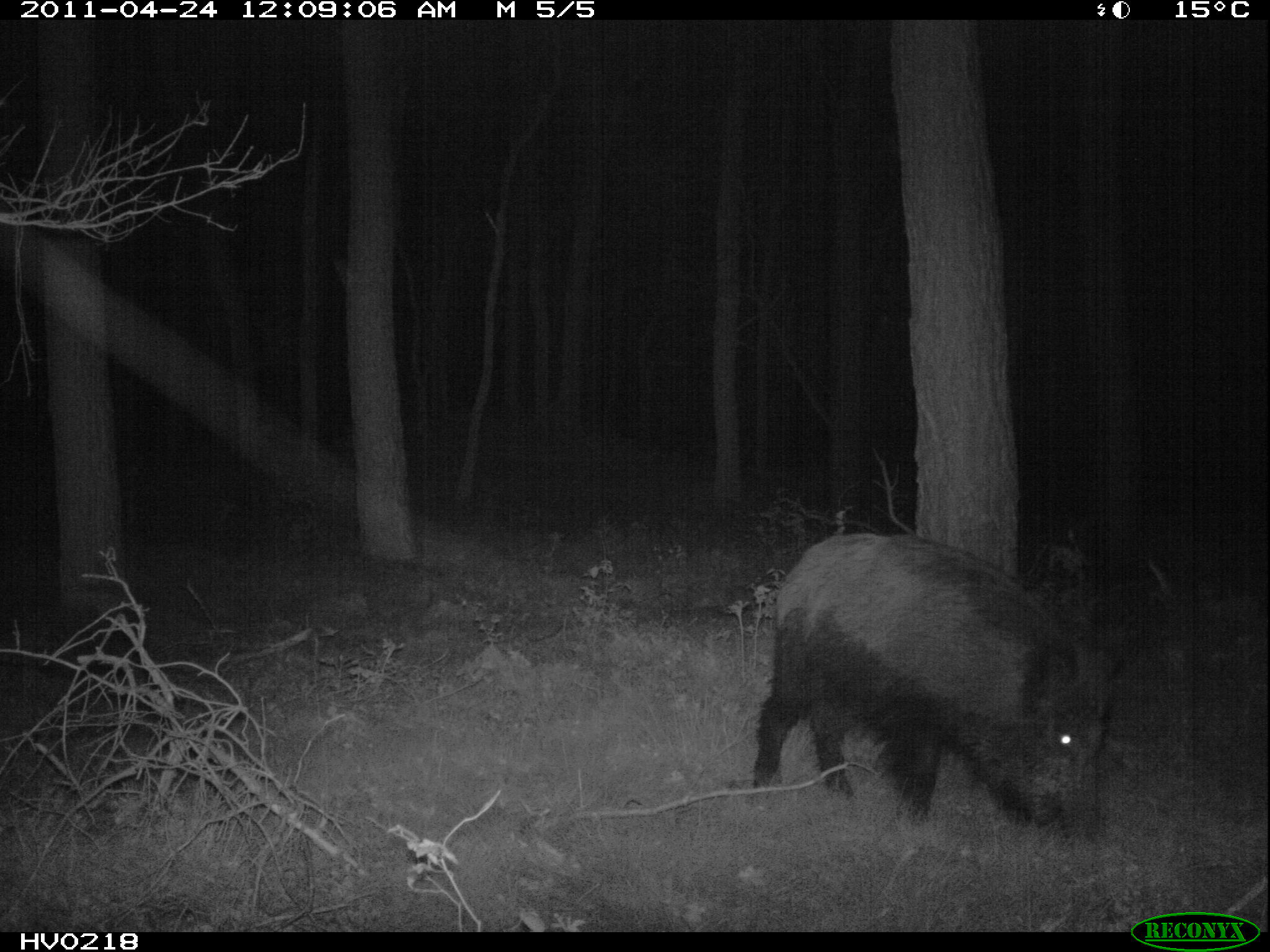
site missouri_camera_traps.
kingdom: Animalia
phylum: Chordata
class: Mammalia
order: Artiodactyla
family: Suidae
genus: Sus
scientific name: Sus scrofa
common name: wild boar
Wild boar (Sus scrofa). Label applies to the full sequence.